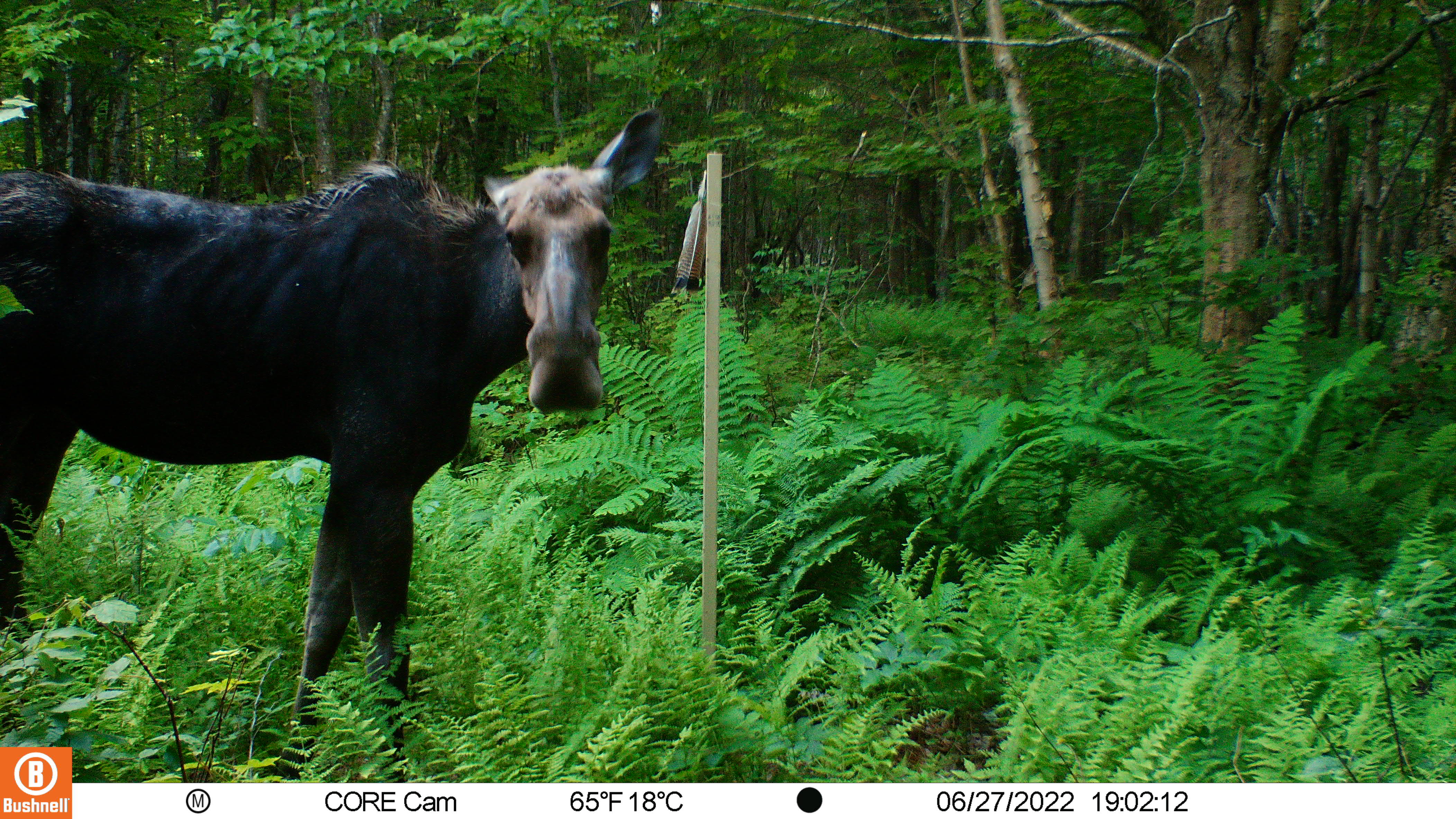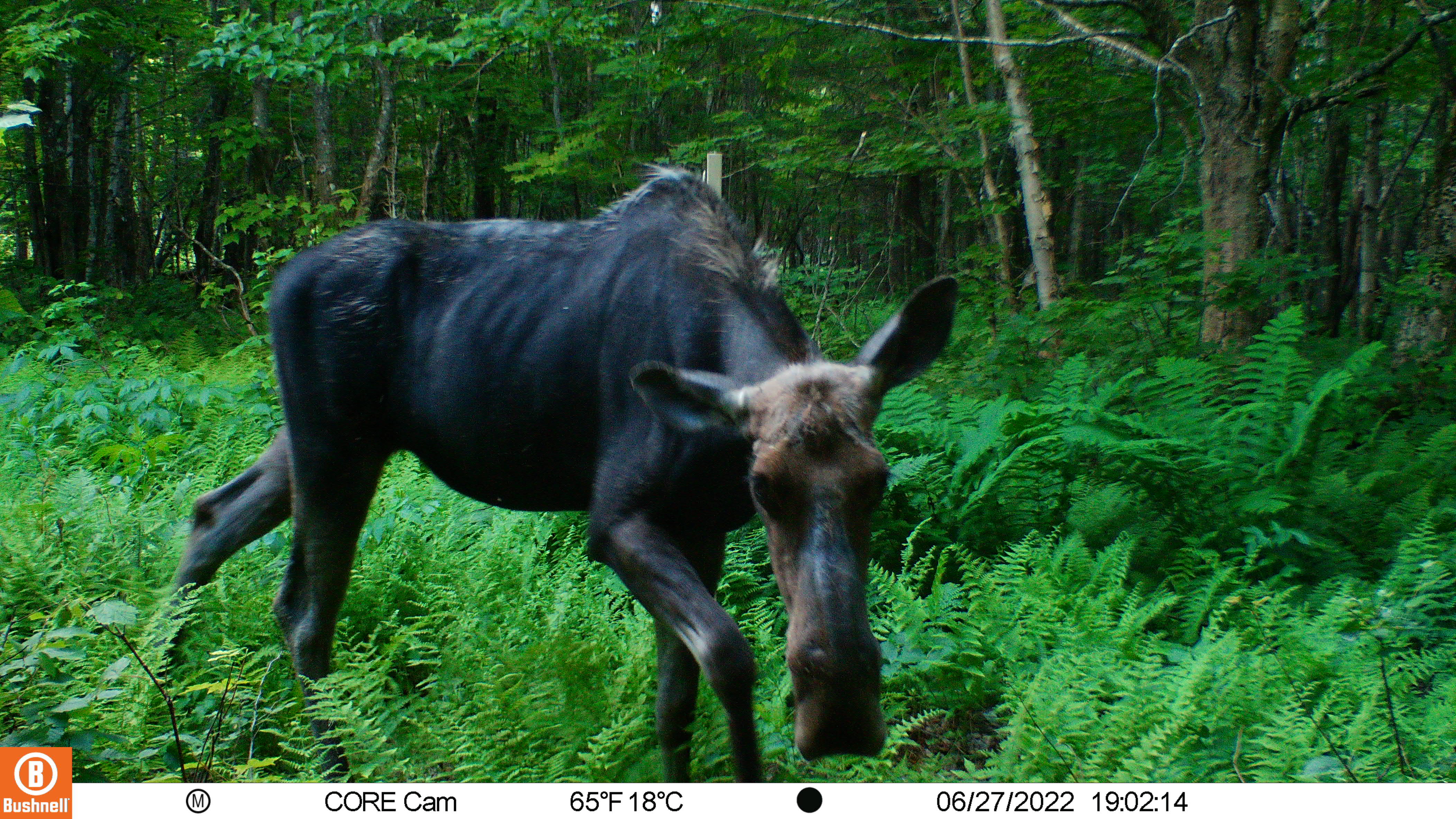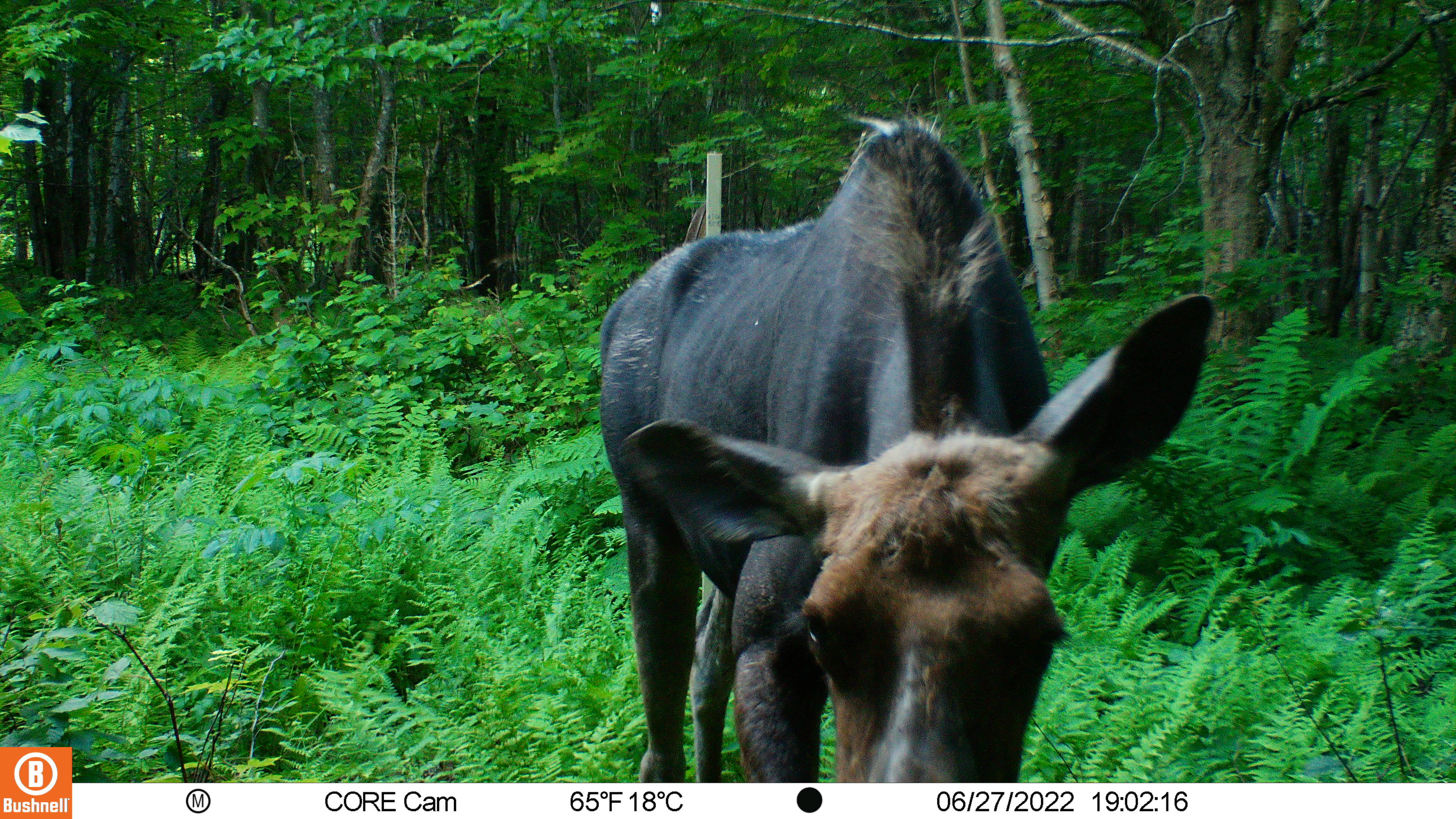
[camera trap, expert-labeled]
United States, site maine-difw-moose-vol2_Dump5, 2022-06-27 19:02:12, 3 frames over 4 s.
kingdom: Animalia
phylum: Chordata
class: Mammalia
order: Artiodactyla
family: Cervidae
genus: Alces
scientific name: Alces alces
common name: moose